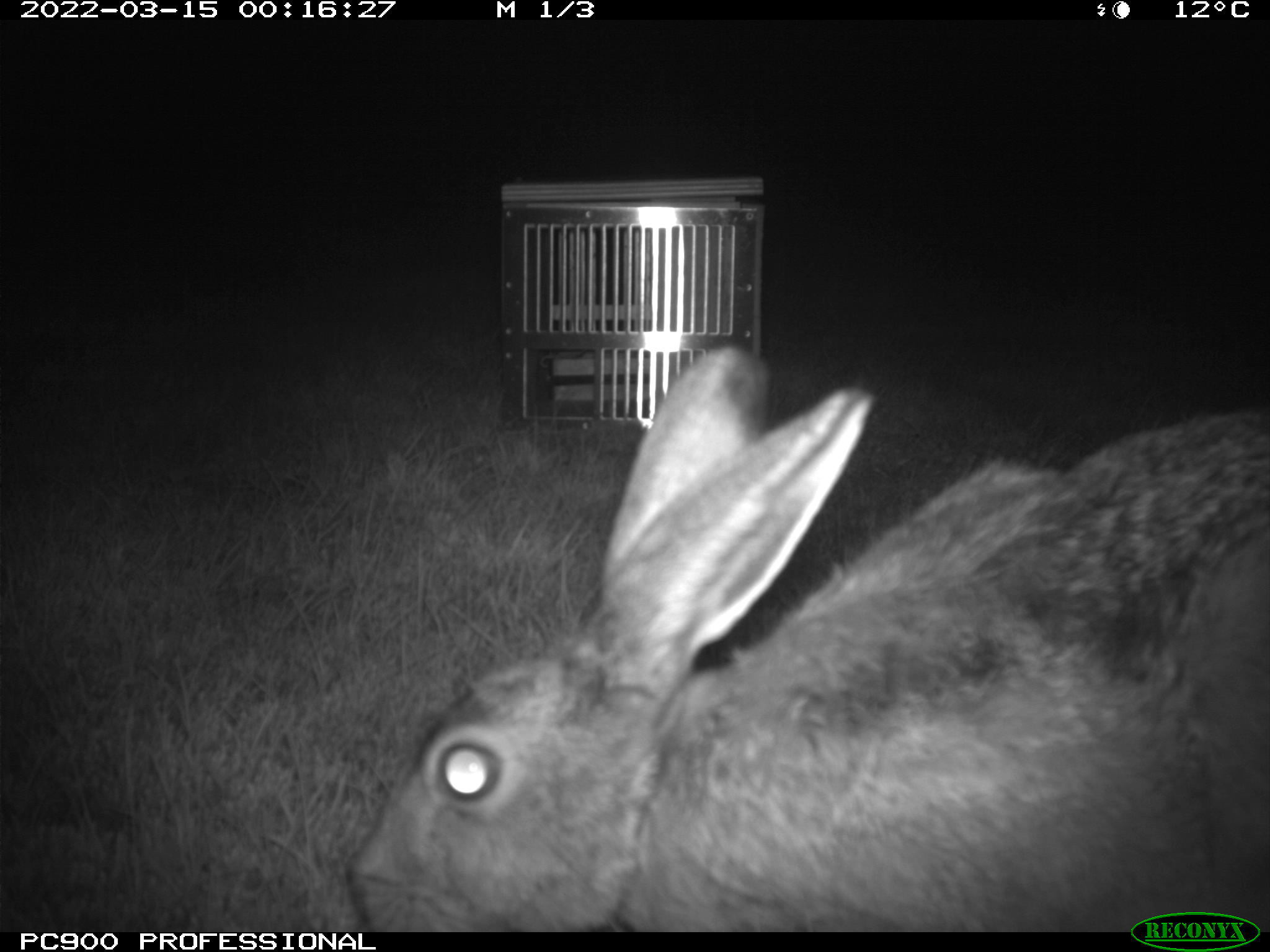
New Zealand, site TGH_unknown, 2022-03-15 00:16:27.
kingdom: Animalia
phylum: Chordata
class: Mammalia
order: Lagomorpha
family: Leporidae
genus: Lepus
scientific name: Lepus europaeus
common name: brown hare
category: hare